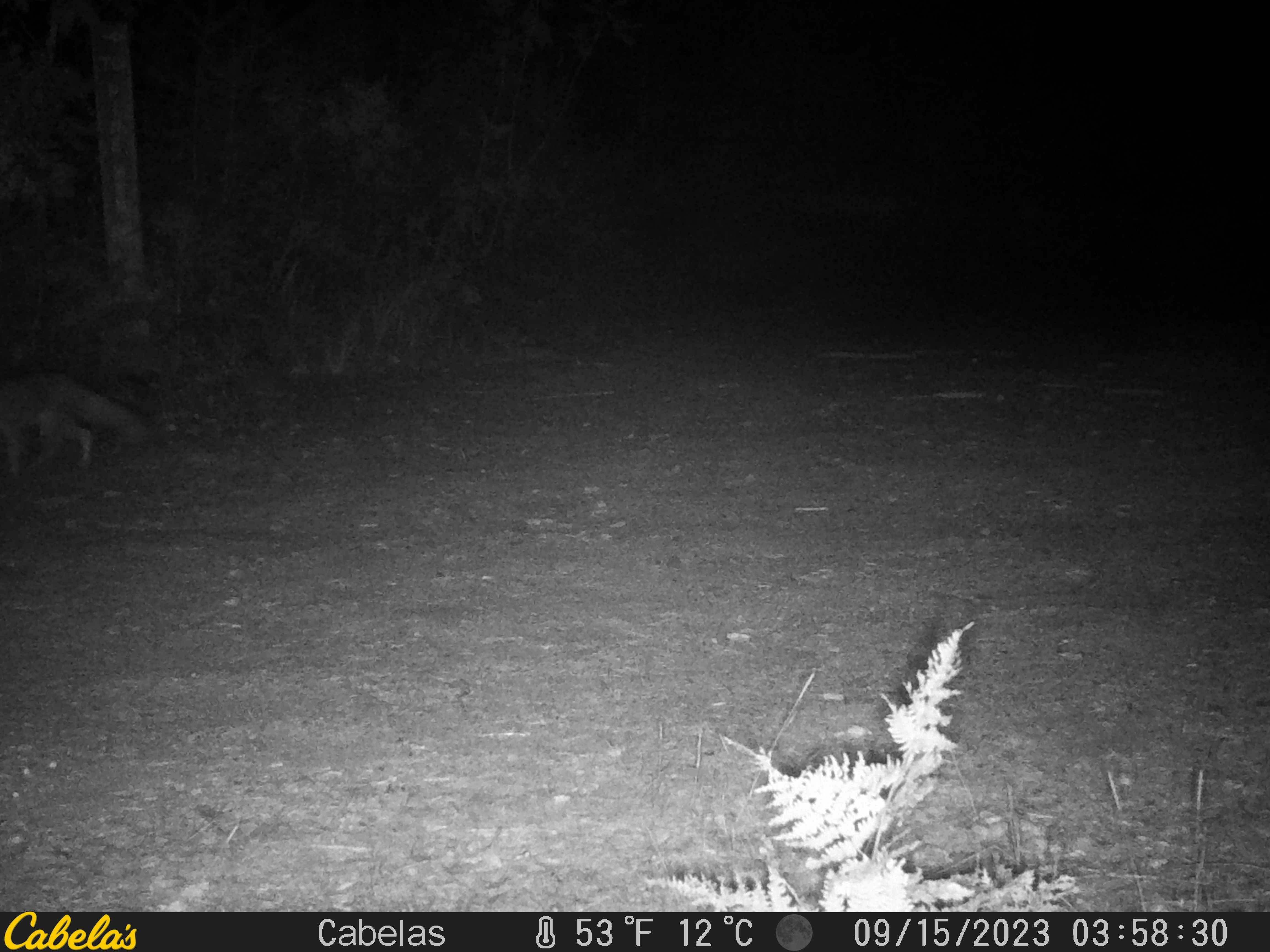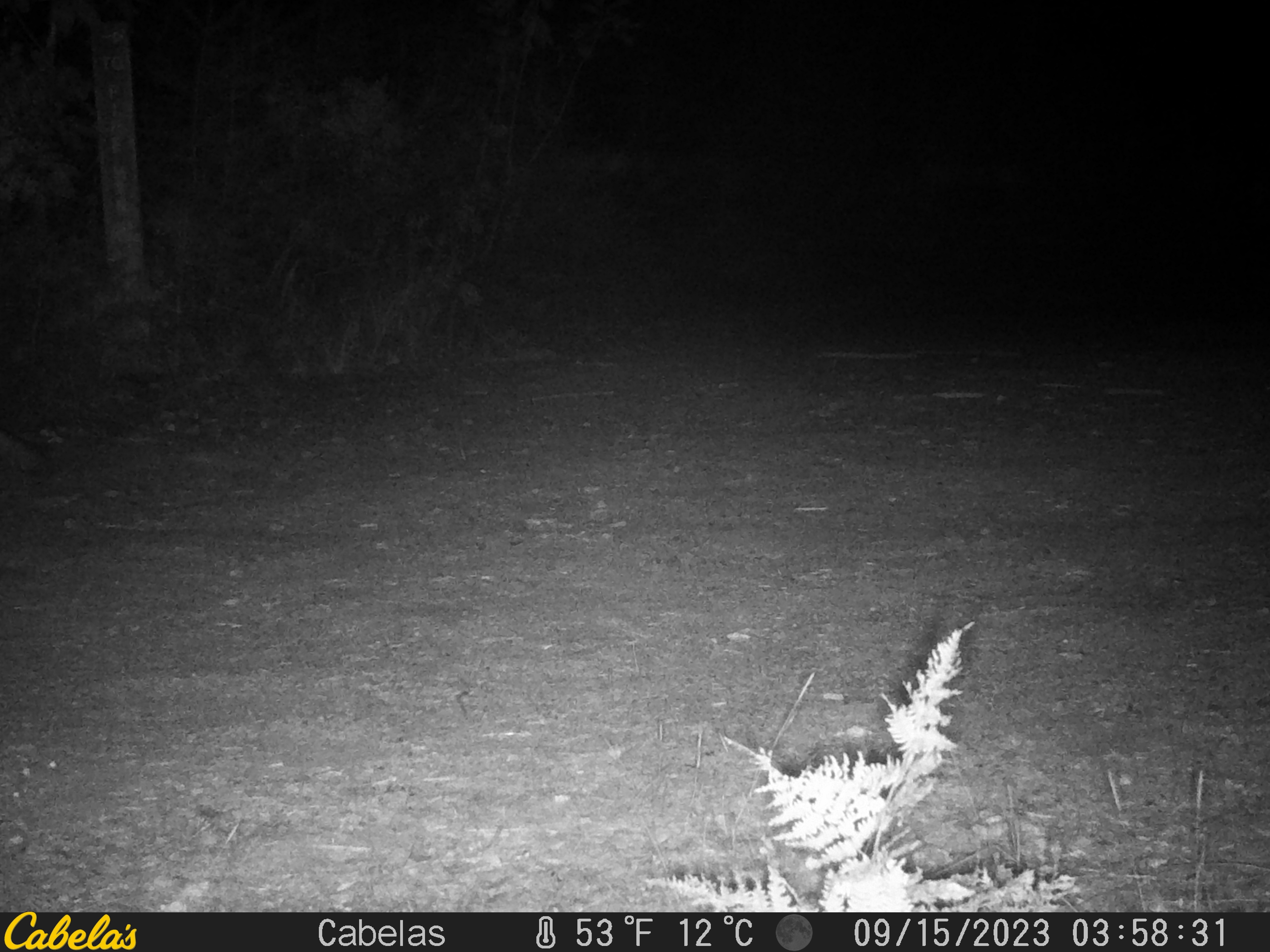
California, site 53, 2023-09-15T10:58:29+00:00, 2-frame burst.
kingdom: Animalia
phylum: Chordata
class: Mammalia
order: Carnivora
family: Canidae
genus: Urocyon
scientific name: Urocyon cinereoargenteus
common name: gray fox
Gray fox (Urocyon cinereoargenteus).